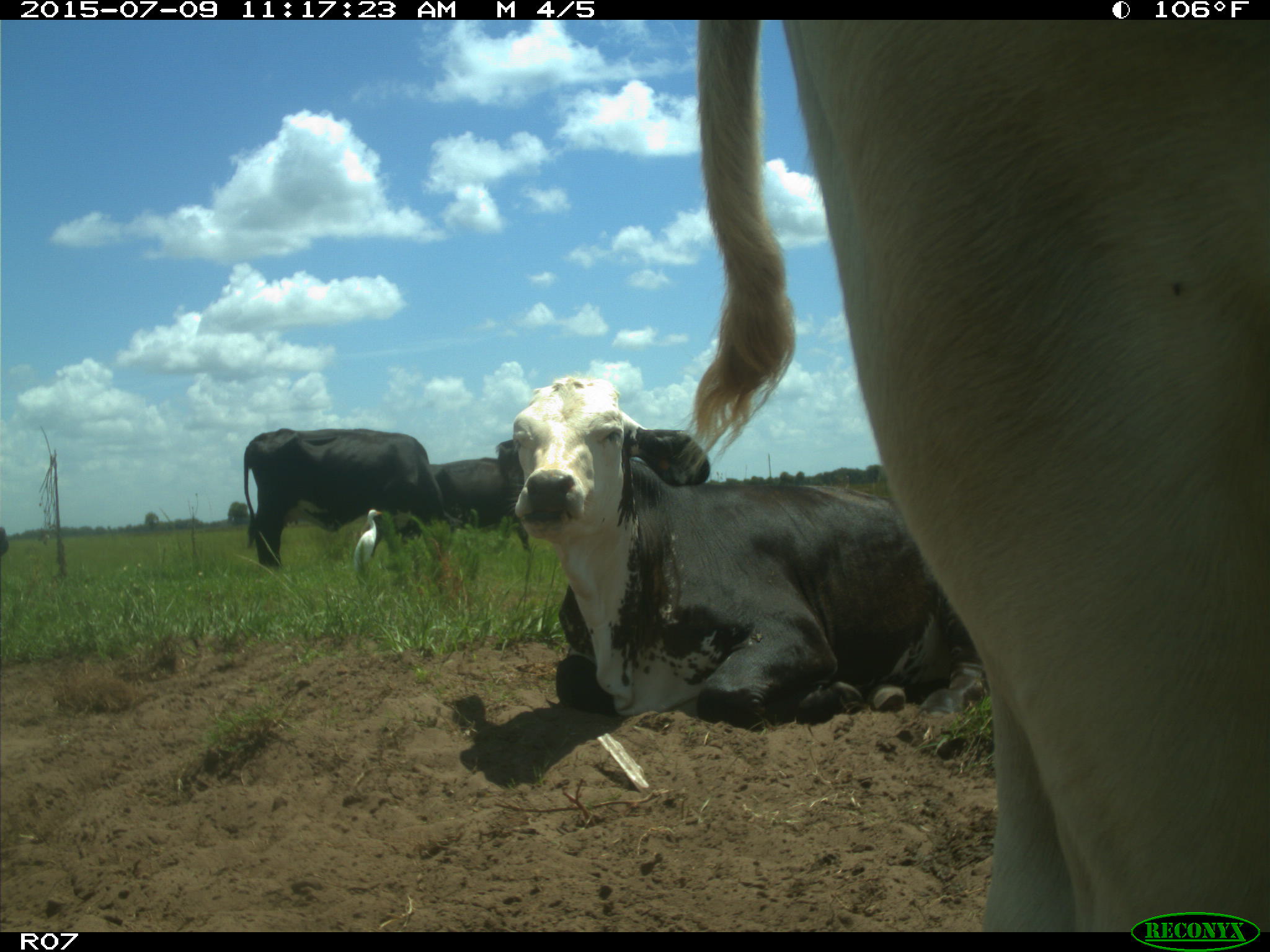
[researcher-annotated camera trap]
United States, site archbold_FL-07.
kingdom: Animalia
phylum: Chordata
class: Mammalia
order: Artiodactyla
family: Bovidae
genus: Bos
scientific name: Bos taurus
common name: domestic cow